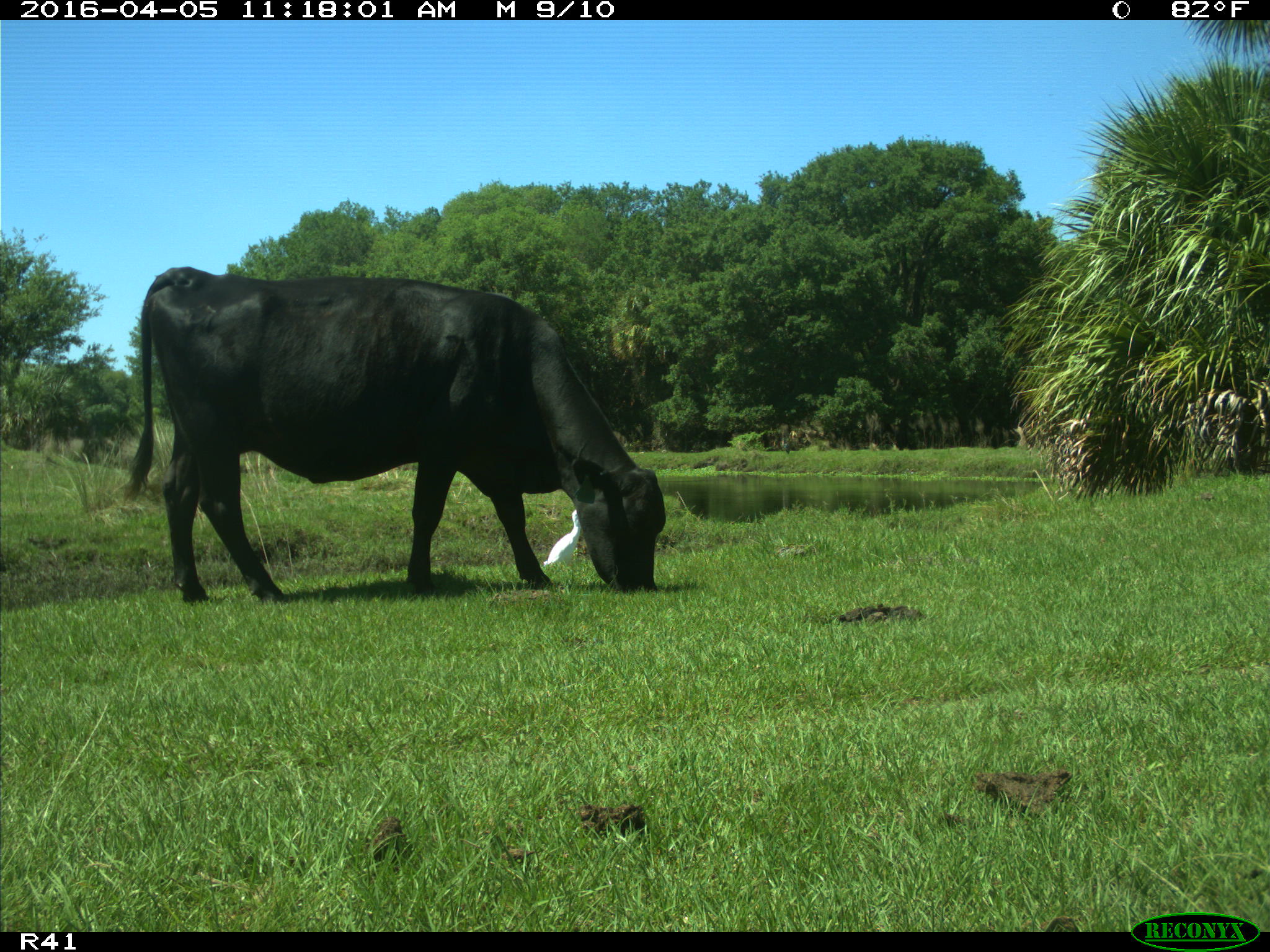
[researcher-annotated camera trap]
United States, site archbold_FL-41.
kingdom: Animalia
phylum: Chordata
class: Mammalia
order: Artiodactyla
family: Bovidae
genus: Bos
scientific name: Bos taurus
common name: domestic cow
Bos taurus (domestic cow).